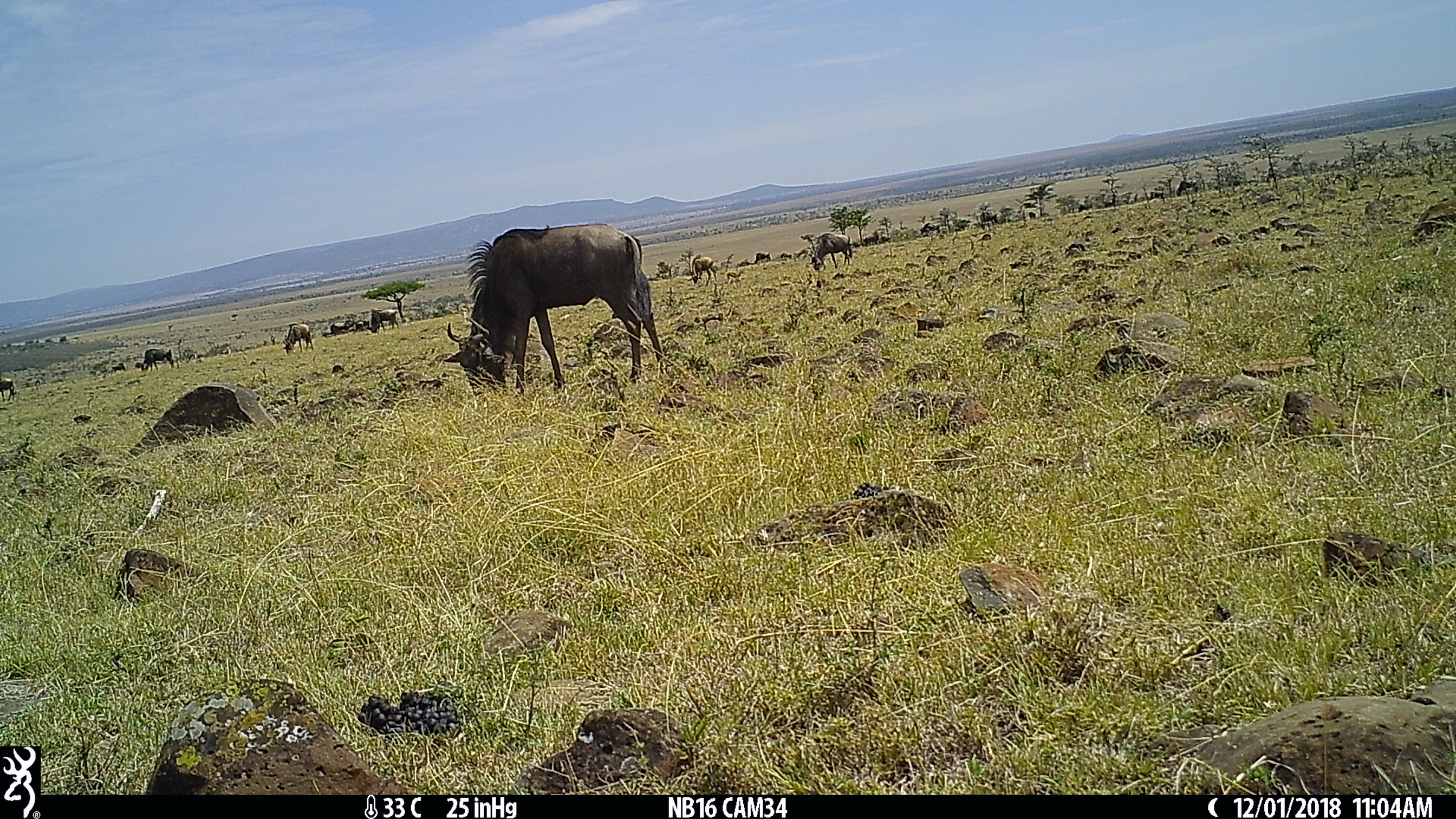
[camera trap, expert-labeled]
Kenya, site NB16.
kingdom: Animalia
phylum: Chordata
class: Mammalia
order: Artiodactyla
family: Bovidae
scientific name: Bovidae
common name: sheep or goat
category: shoat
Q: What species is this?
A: Shoat (sheep or goat) (Bovidae).